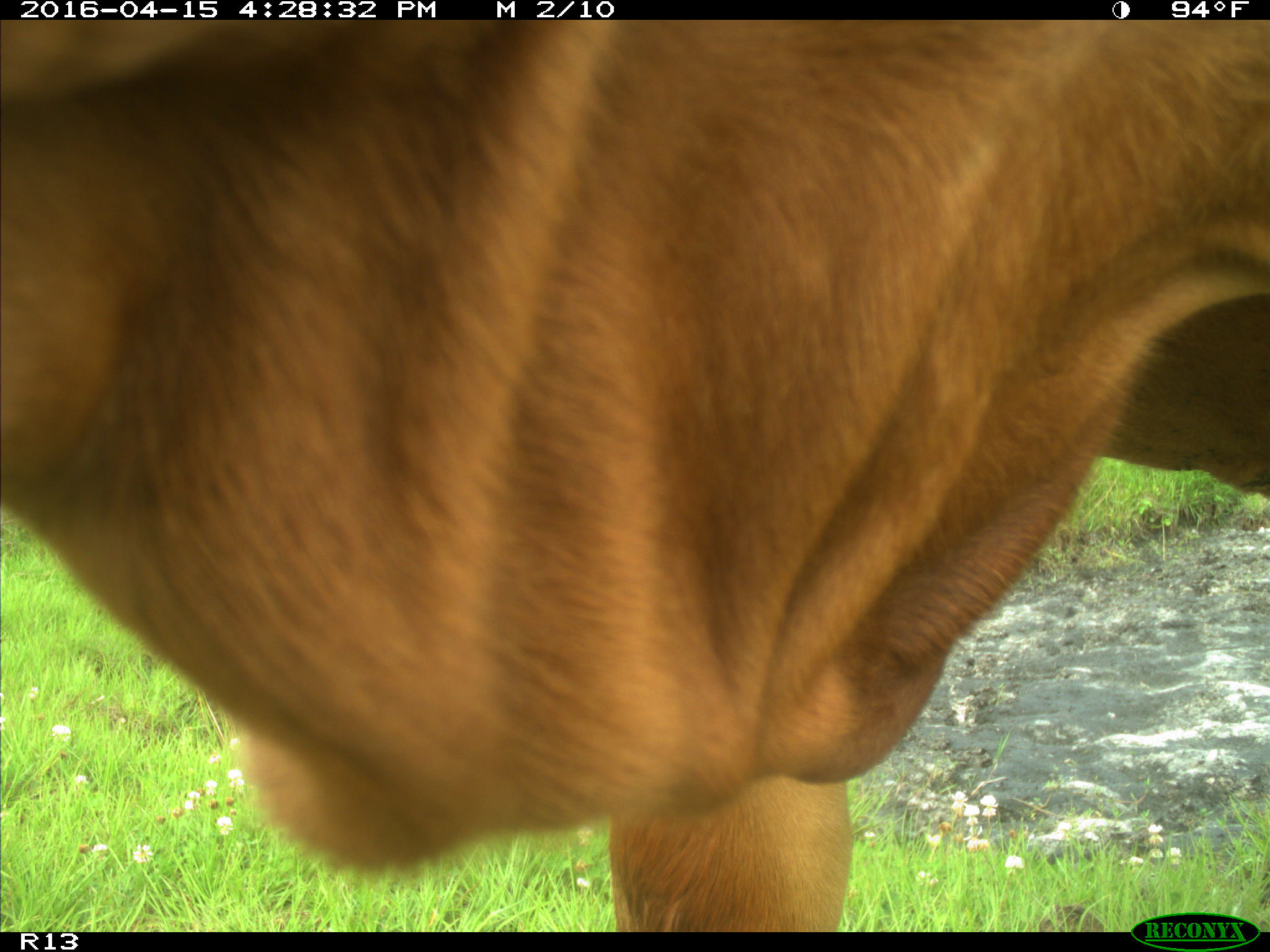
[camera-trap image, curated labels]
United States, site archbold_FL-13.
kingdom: Animalia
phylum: Chordata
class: Mammalia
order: Artiodactyla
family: Bovidae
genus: Bos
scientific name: Bos taurus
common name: domestic cow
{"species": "Bos taurus (domestic cow)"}